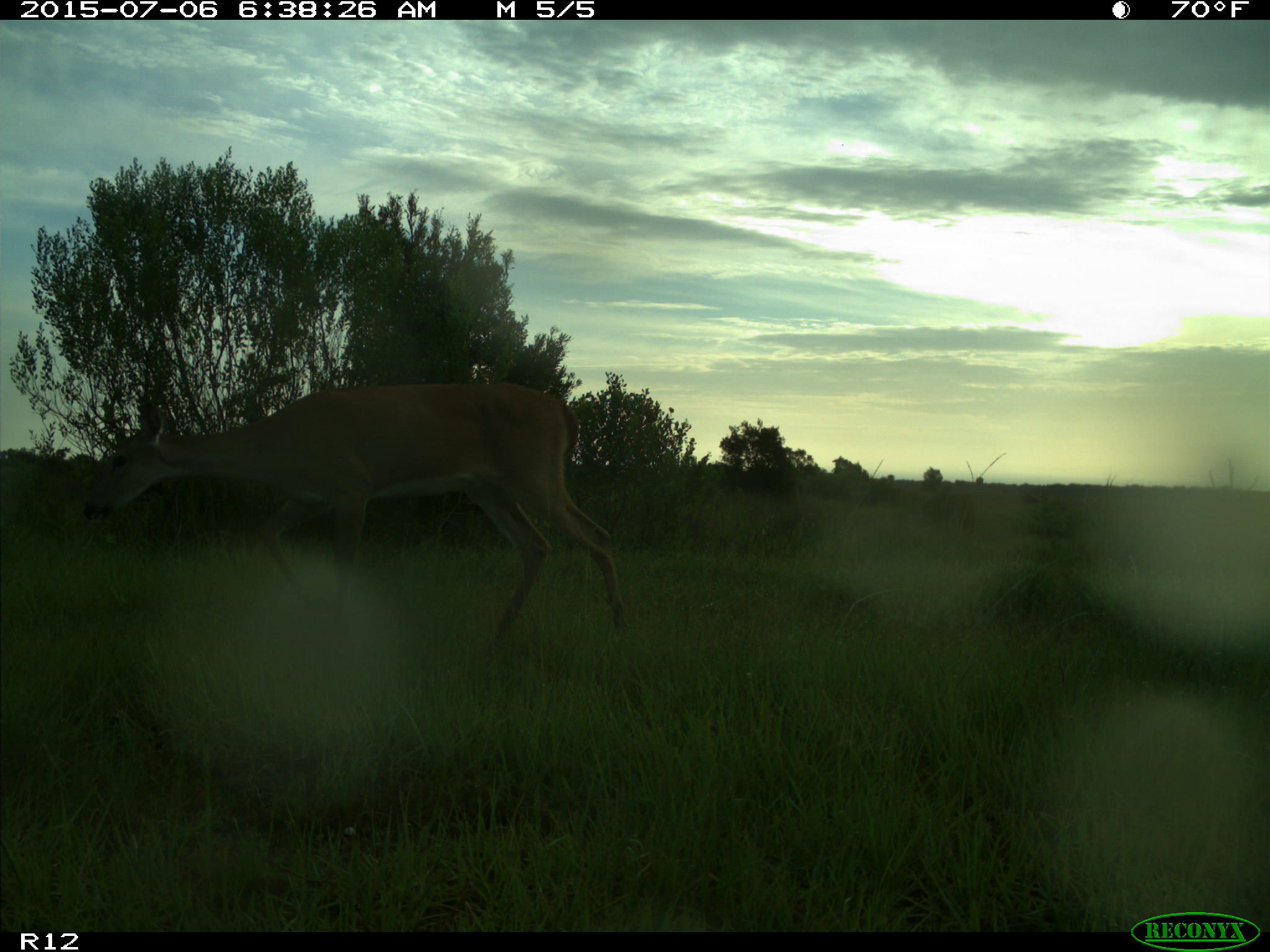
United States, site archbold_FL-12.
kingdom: Animalia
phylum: Chordata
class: Mammalia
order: Artiodactyla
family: Cervidae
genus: Odocoileus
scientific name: Odocoileus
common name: deer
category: unidentified deer